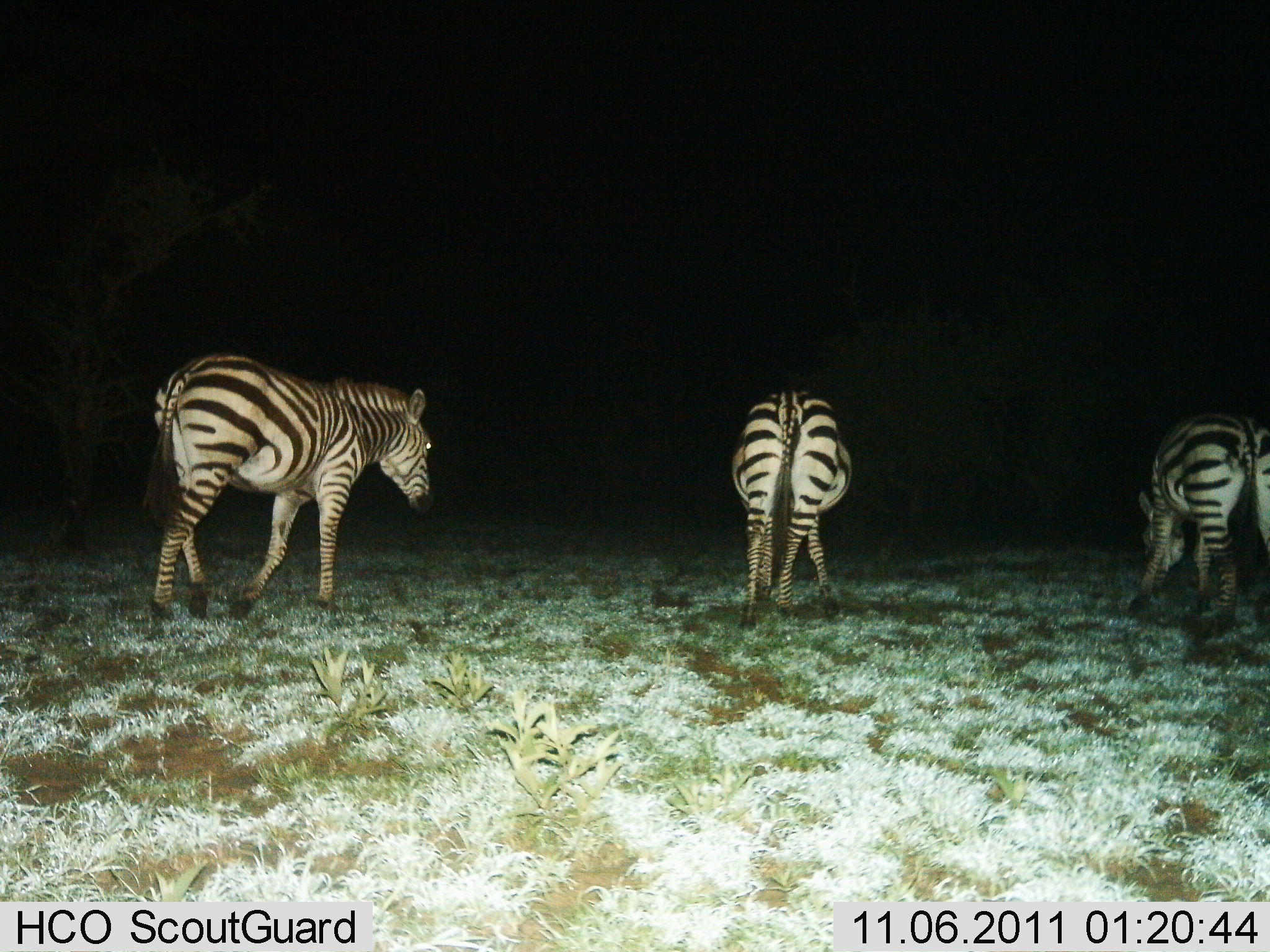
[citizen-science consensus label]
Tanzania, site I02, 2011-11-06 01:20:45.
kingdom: Animalia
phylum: Chordata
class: Mammalia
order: Perissodactyla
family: Equidae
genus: Equus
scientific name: Equus quagga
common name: plains zebra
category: zebra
Zebra (plains zebra) (Equus quagga), count 3. Behavior (volunteer vote fractions): standing 60%, resting 0%, moving 40%, interacting 0%. Young present (vote fraction): 0%. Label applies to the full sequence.